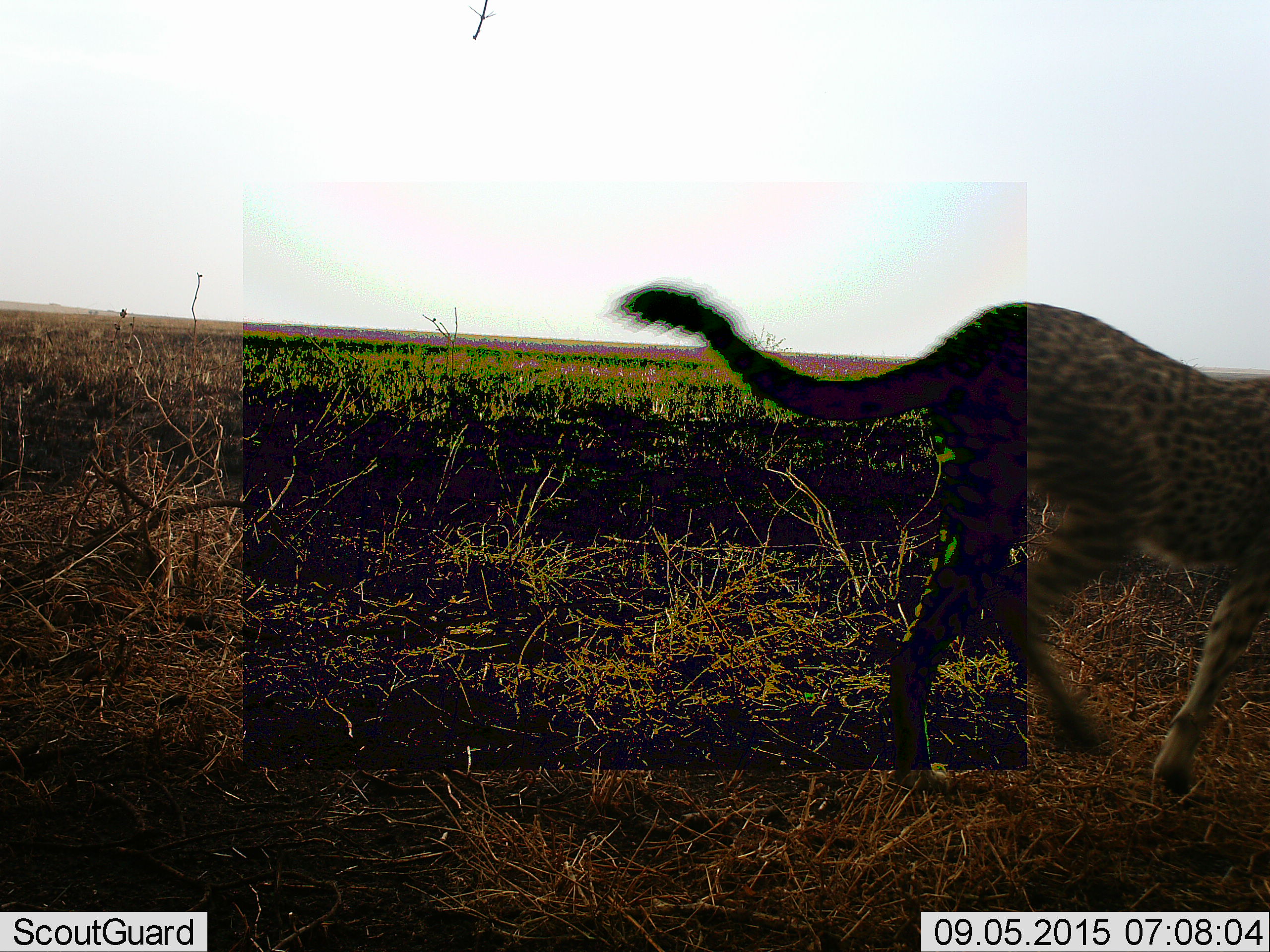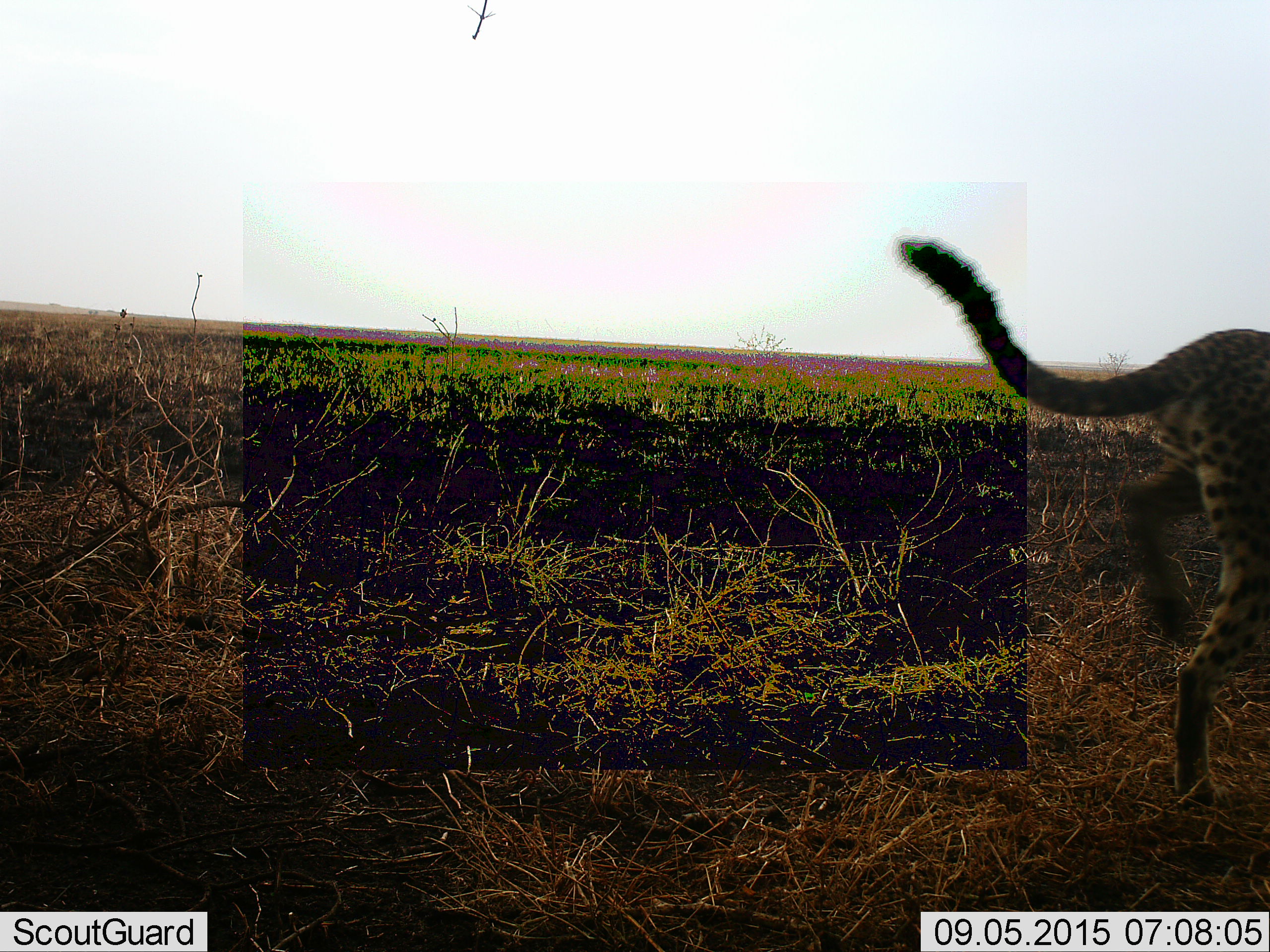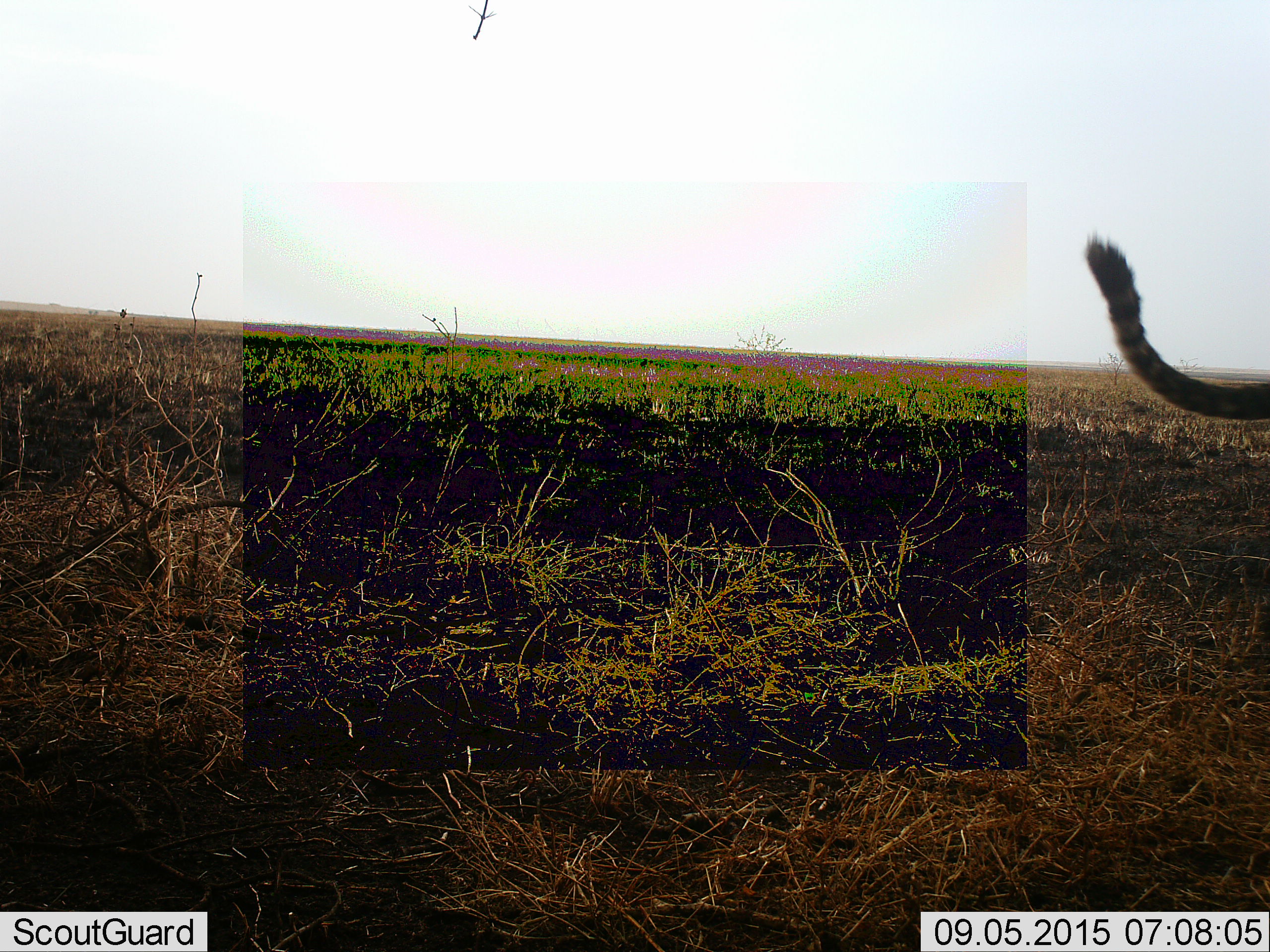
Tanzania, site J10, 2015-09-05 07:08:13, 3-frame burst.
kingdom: Animalia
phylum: Chordata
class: Mammalia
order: Carnivora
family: Felidae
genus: Acinonyx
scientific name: Acinonyx jubatus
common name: cheetah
Cheetah (Acinonyx jubatus), count 1. Behavior (volunteer vote fractions): standing 0%, resting 0%, moving 100%, interacting 0%. Young present (vote fraction): 0%. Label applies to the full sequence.